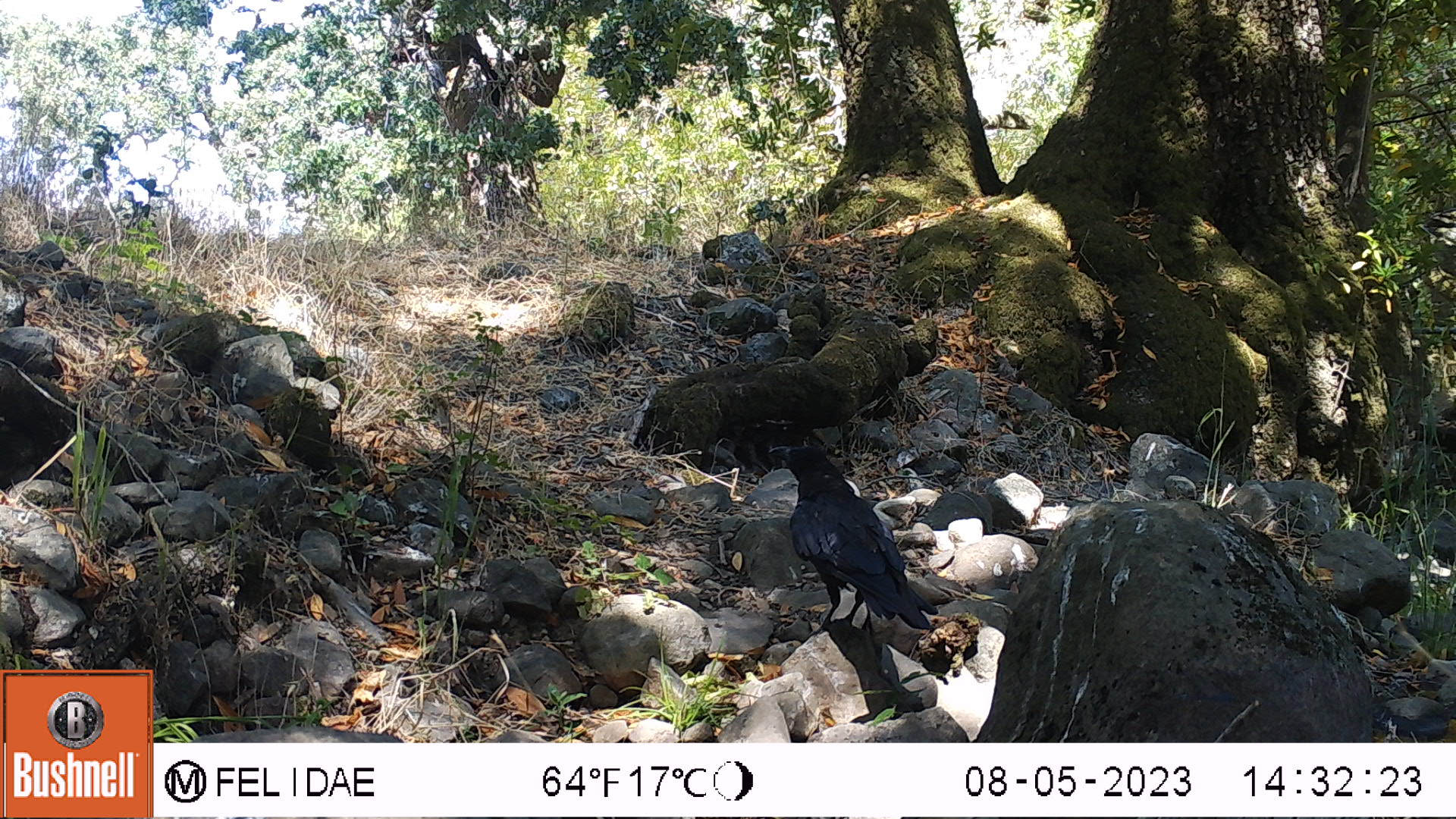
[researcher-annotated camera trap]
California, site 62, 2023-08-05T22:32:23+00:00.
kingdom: Animalia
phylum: Chordata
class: Aves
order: Passeriformes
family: Corvidae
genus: Corvus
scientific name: Corvus corax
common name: common raven